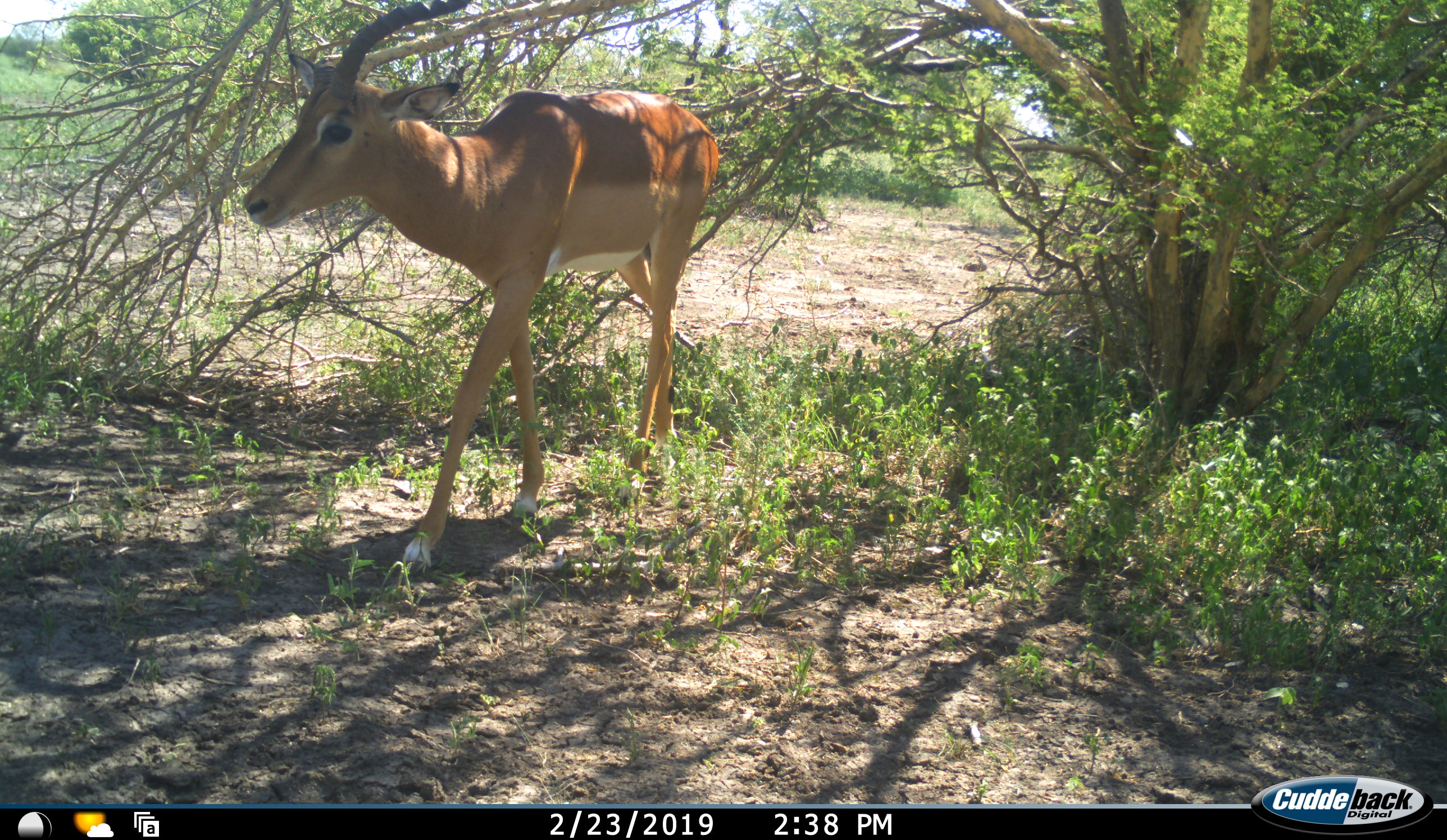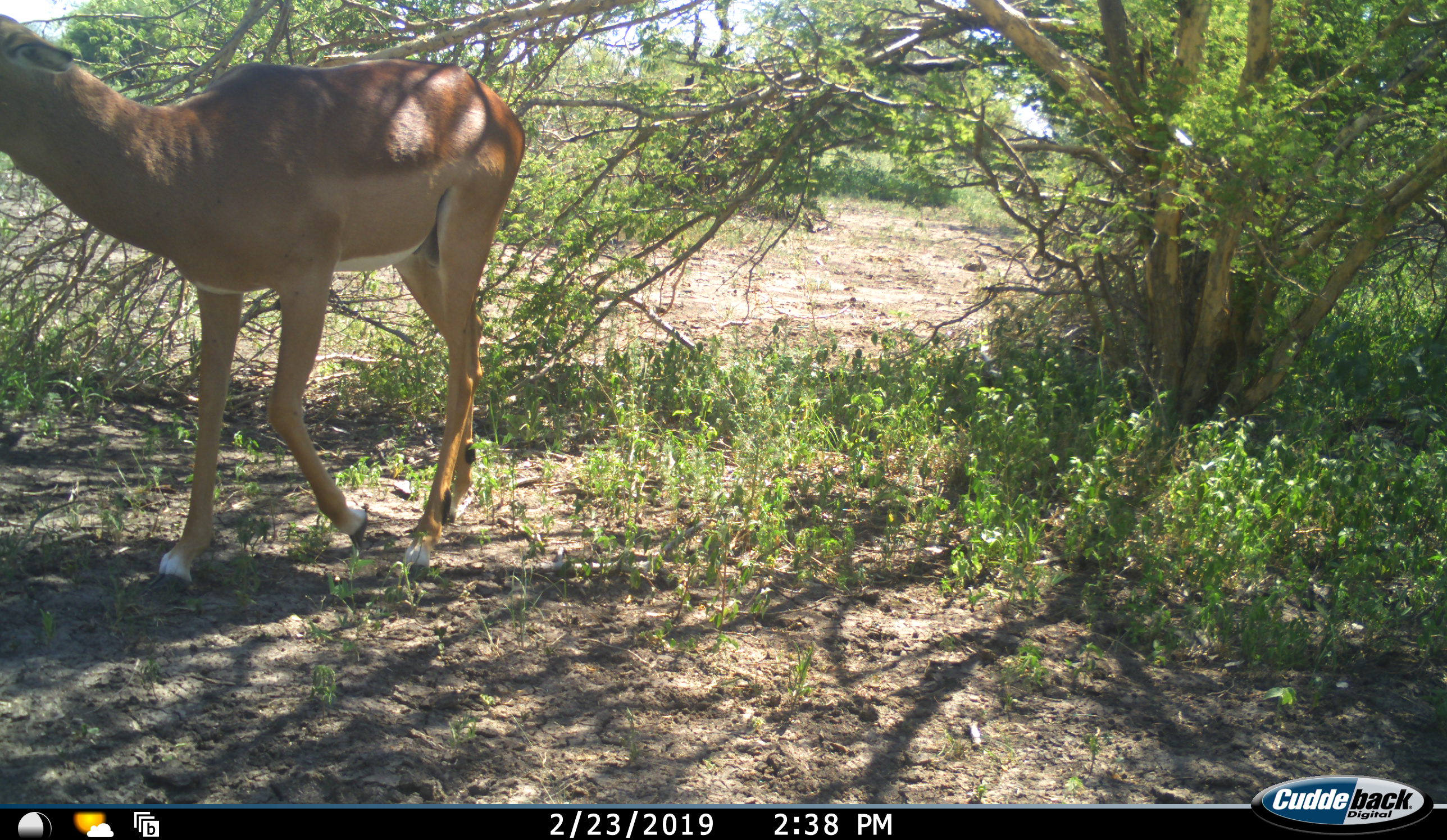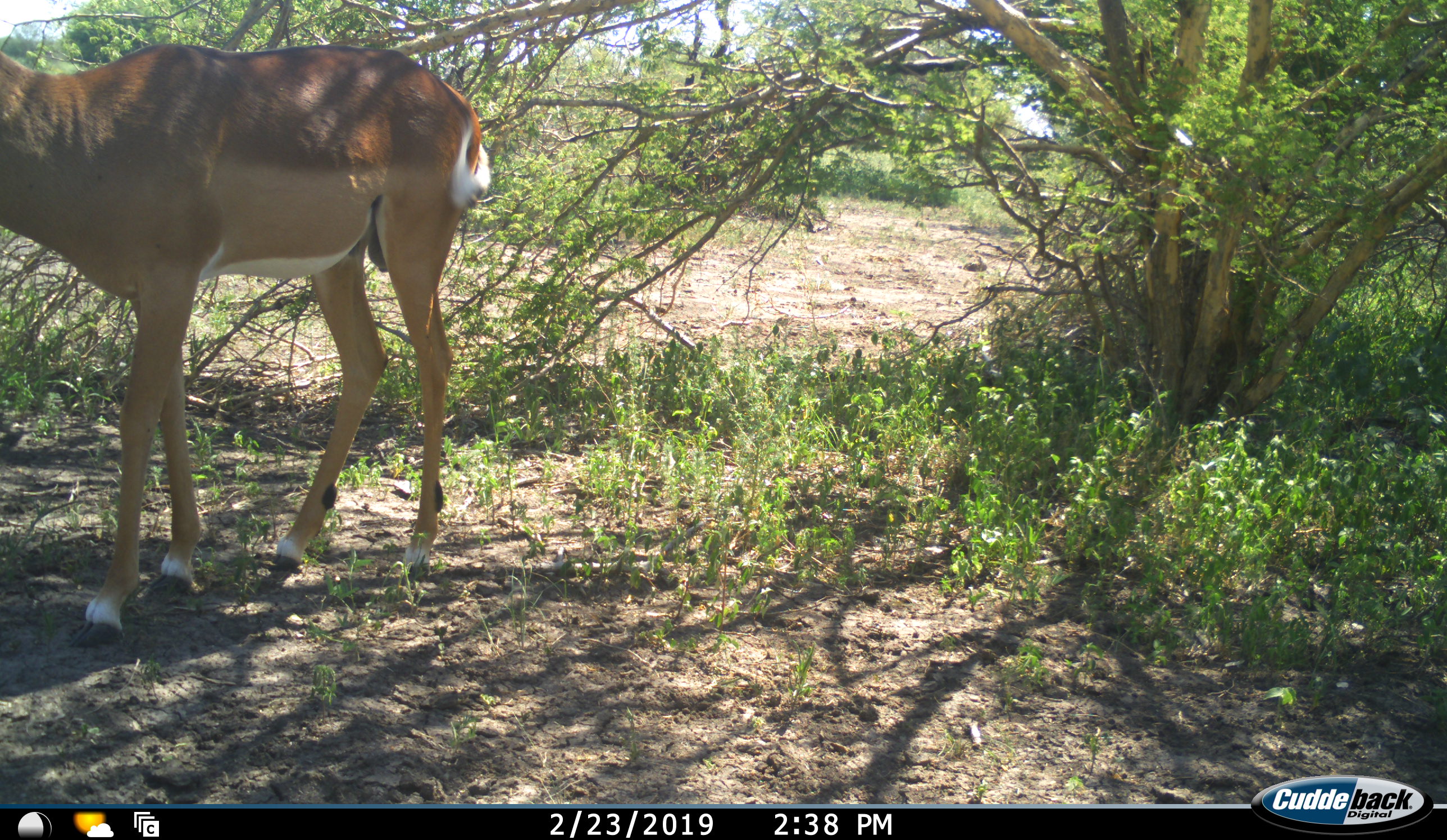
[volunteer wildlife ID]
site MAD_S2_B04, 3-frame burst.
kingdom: Animalia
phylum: Chordata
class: Mammalia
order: Artiodactyla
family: Bovidae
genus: Aepyceros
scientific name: Aepyceros melampus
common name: impala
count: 1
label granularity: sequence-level